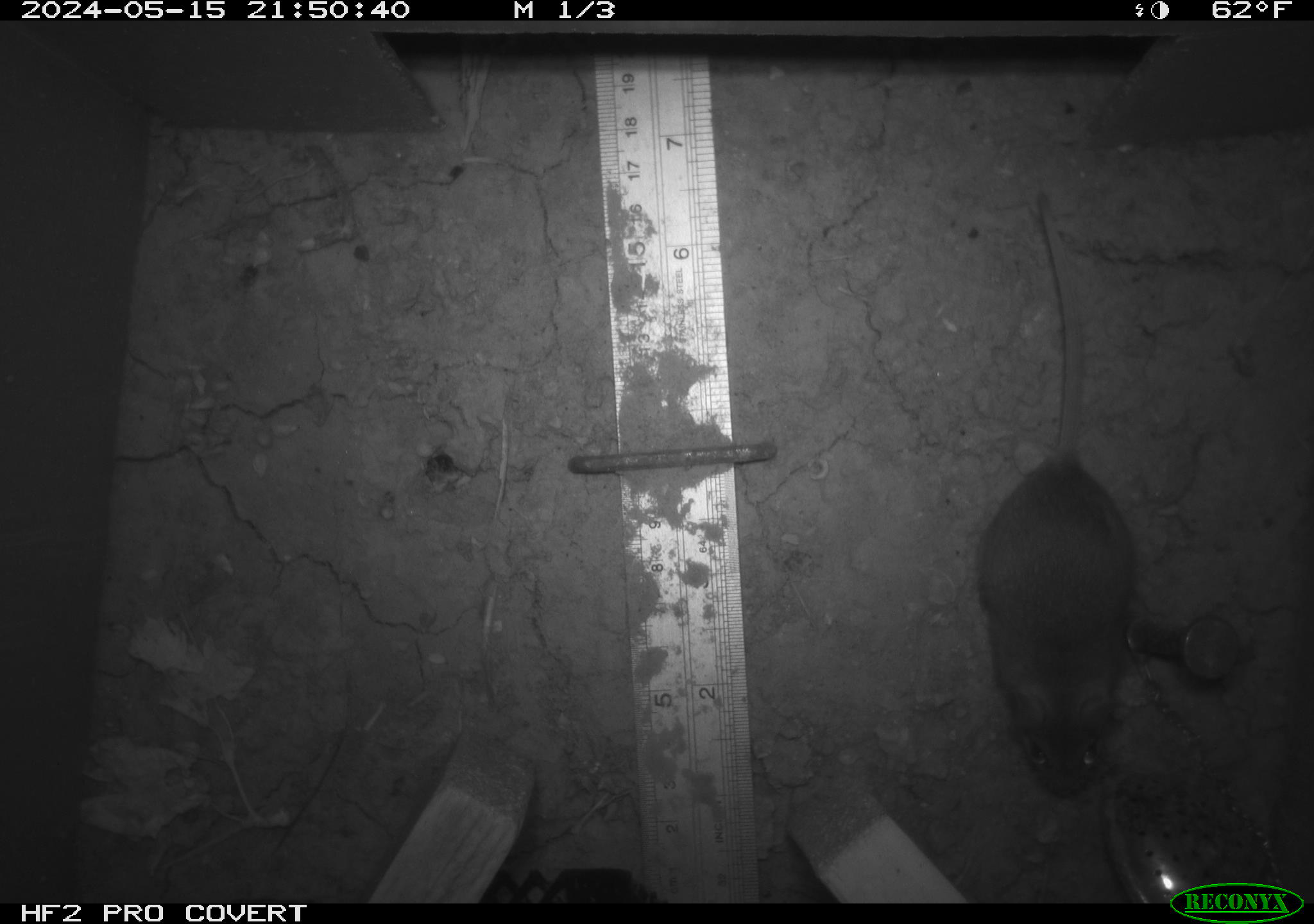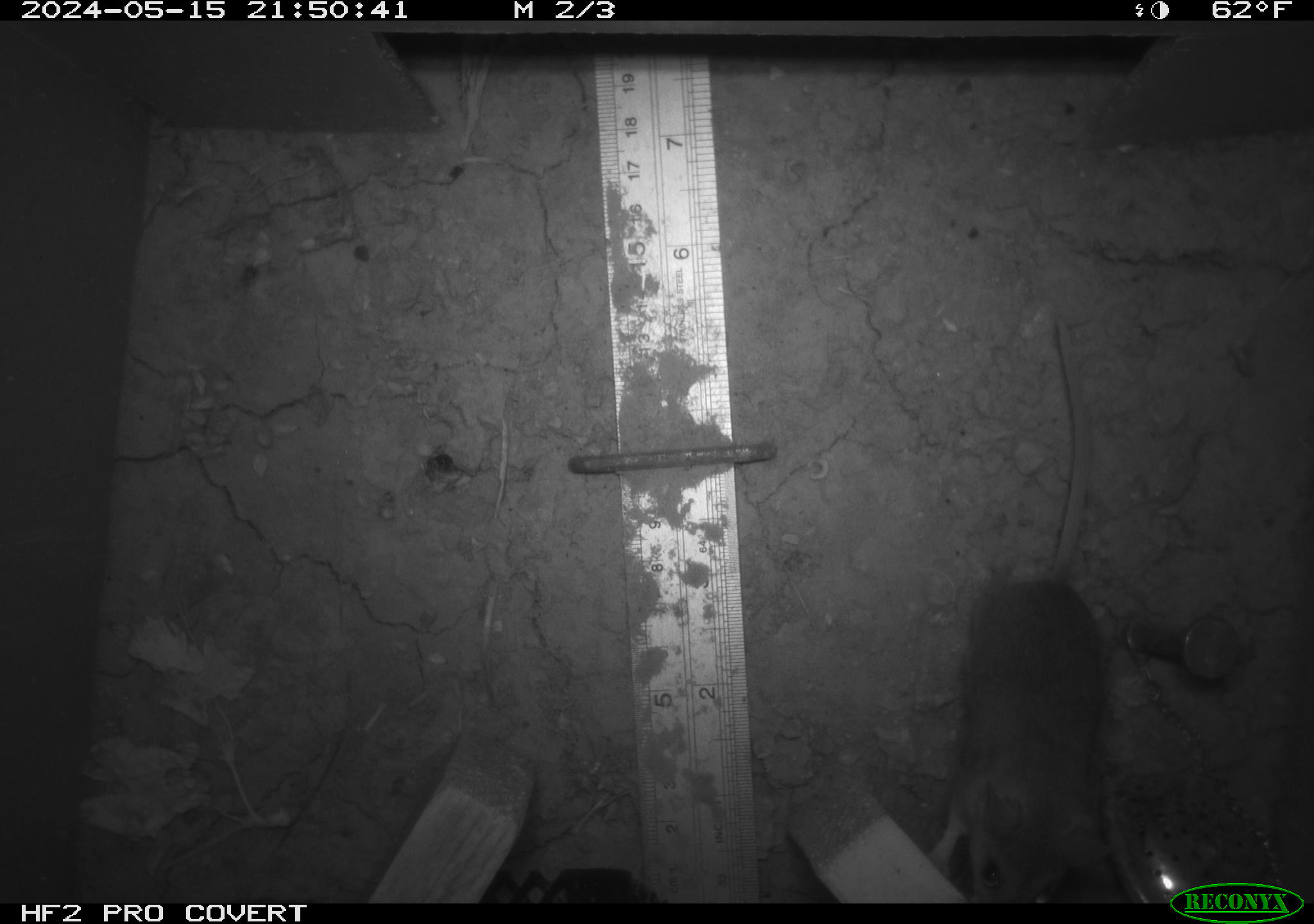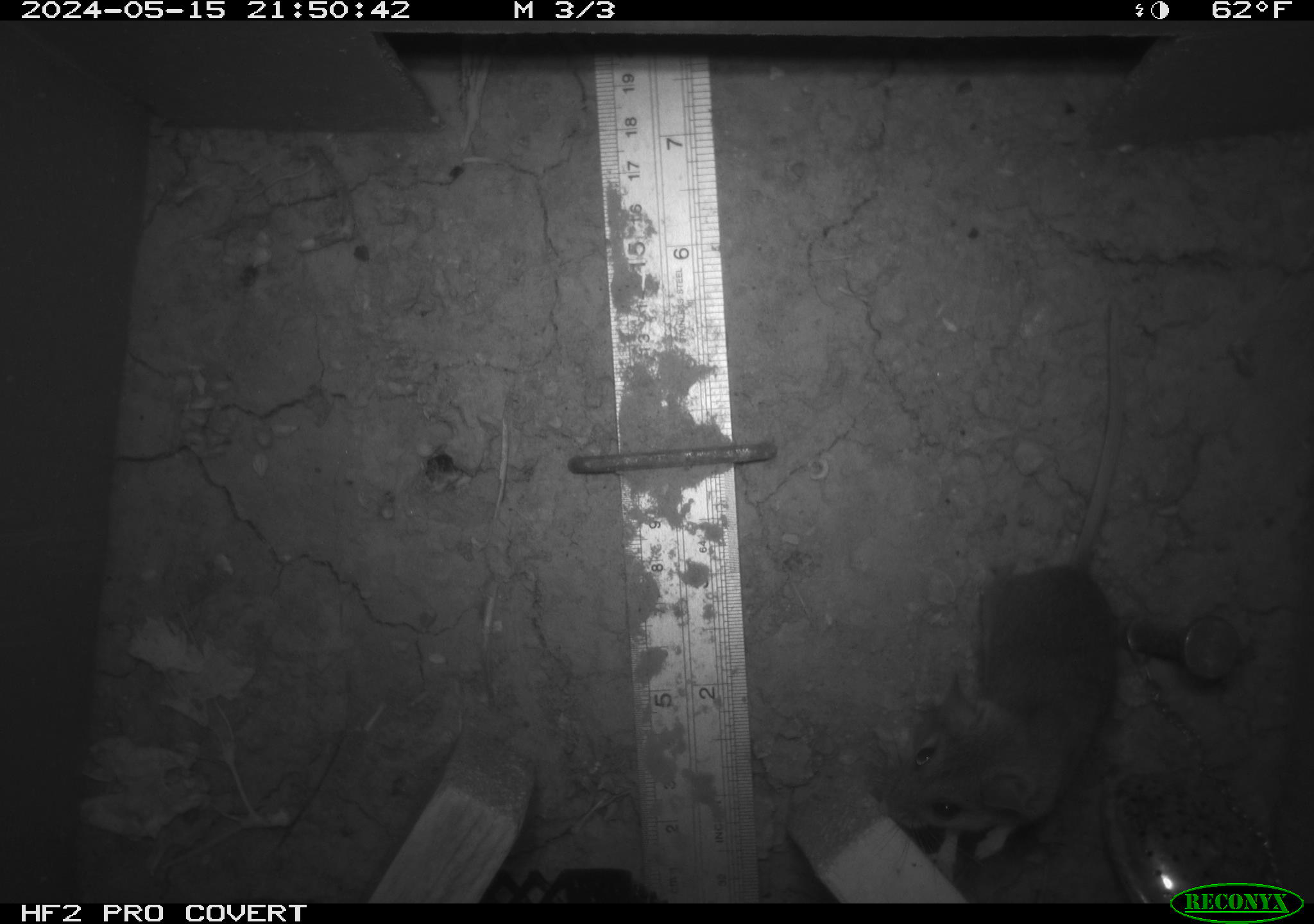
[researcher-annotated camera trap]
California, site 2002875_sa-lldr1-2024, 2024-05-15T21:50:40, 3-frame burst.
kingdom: Animalia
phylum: Chordata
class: Mammalia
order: Rodentia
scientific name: Rodentia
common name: rodent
Rodent (Rodentia).